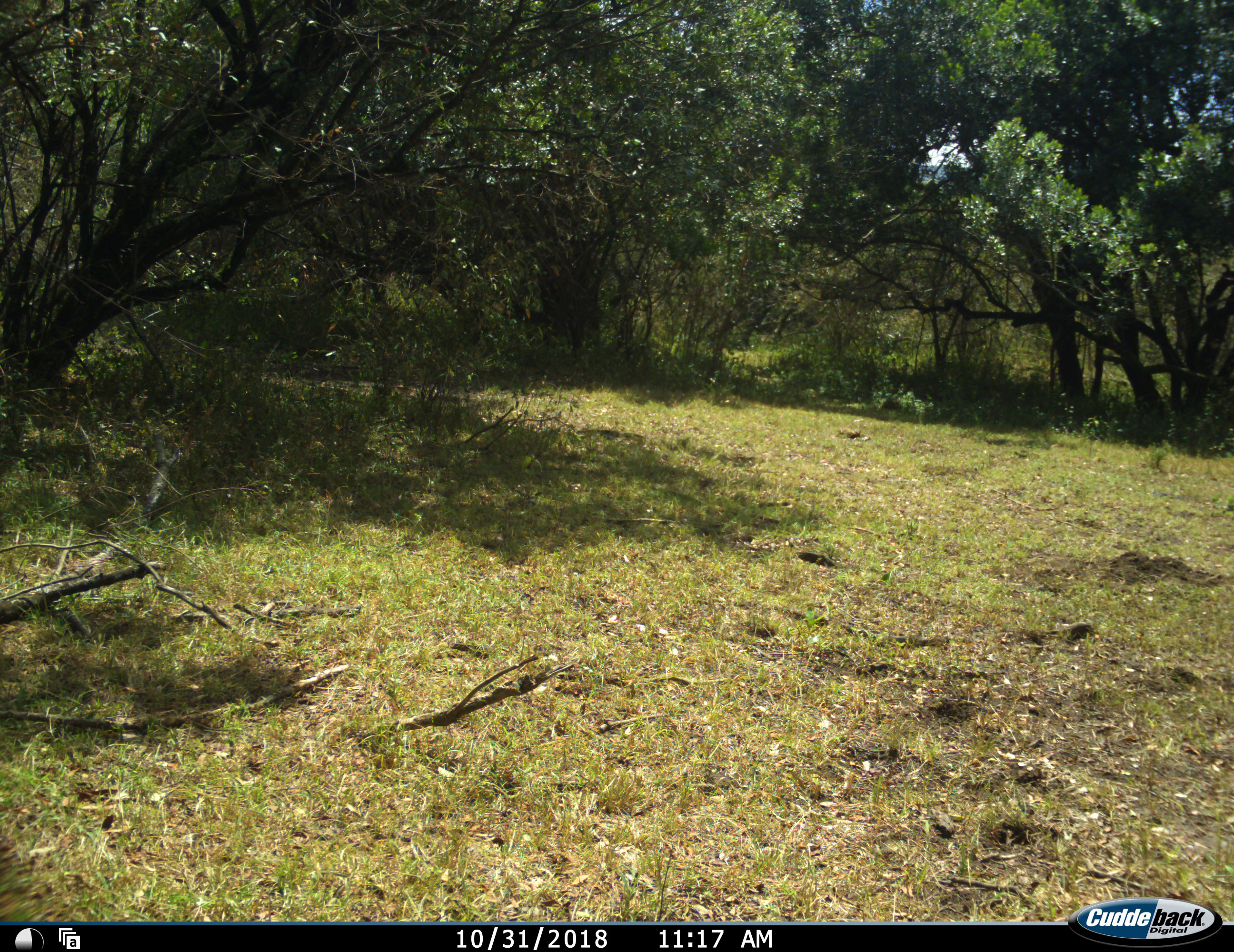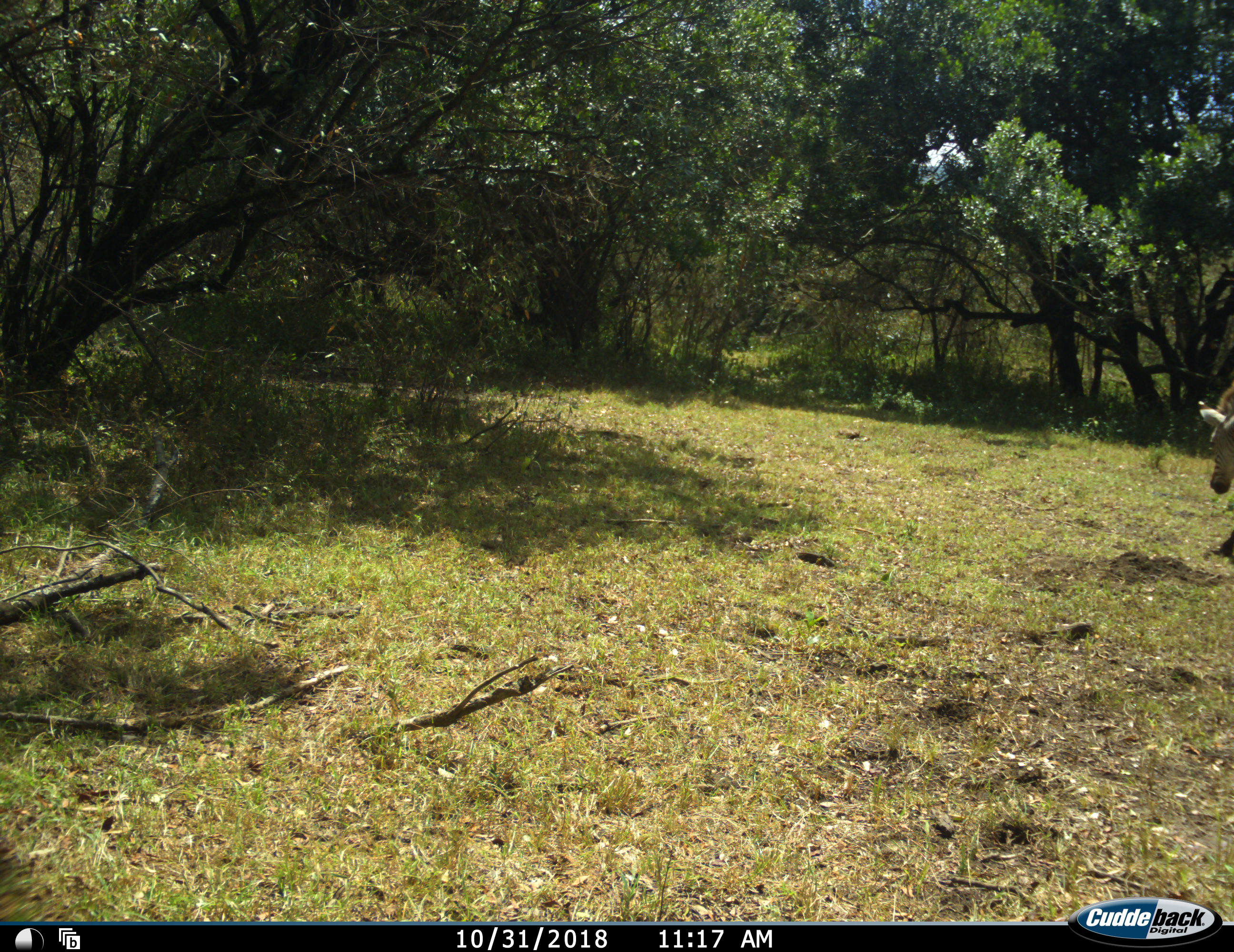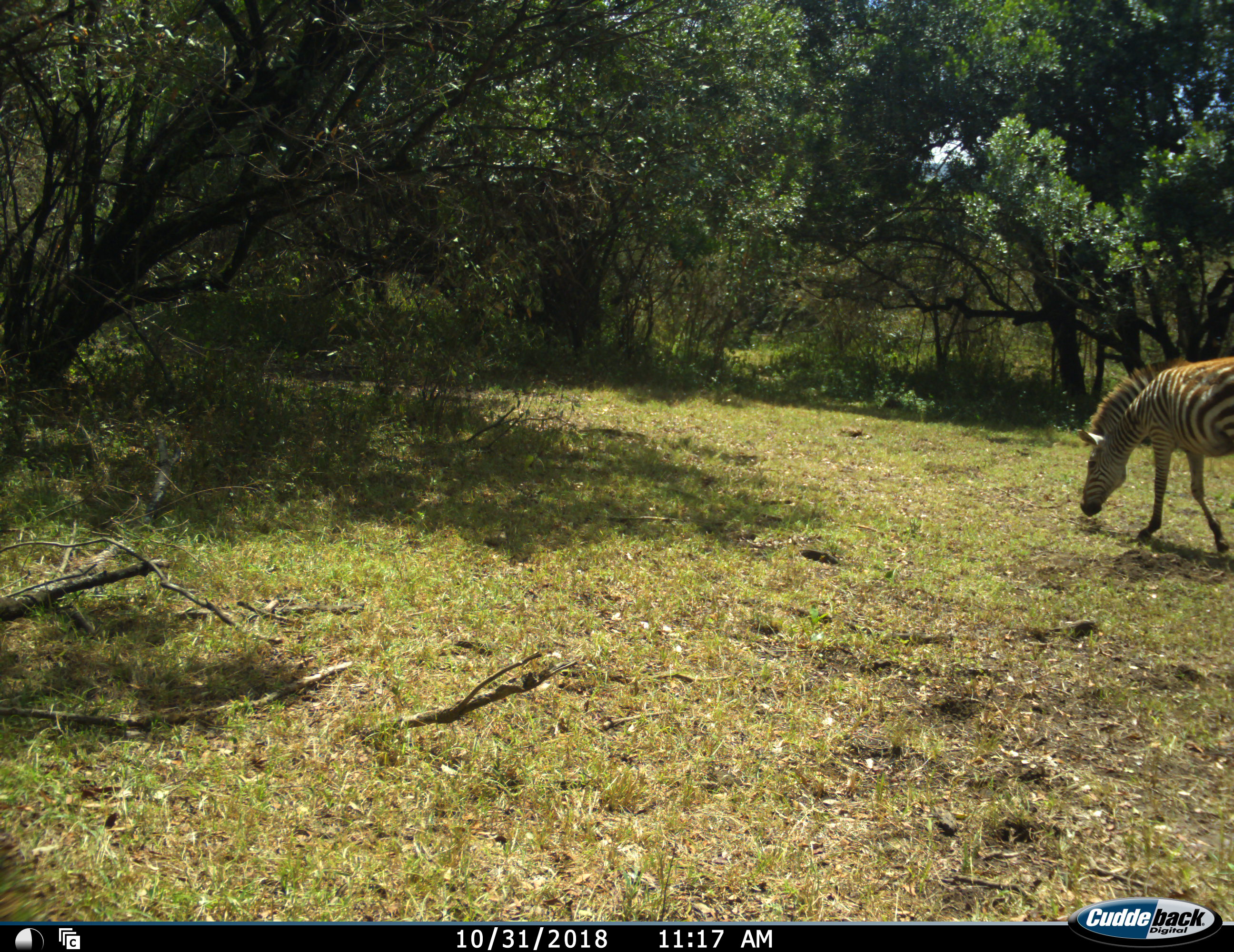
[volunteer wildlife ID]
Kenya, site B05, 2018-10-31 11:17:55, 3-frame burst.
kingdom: Animalia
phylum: Chordata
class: Mammalia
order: Perissodactyla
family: Equidae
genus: Equus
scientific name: Equus quagga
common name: plains zebra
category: zebra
Zebra (plains zebra) (Equus quagga), count 1. Behavior (volunteer vote fractions): standing 17%, resting 0%, moving 100%, interacting 0%. Young present (vote fraction): 0%. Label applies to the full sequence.